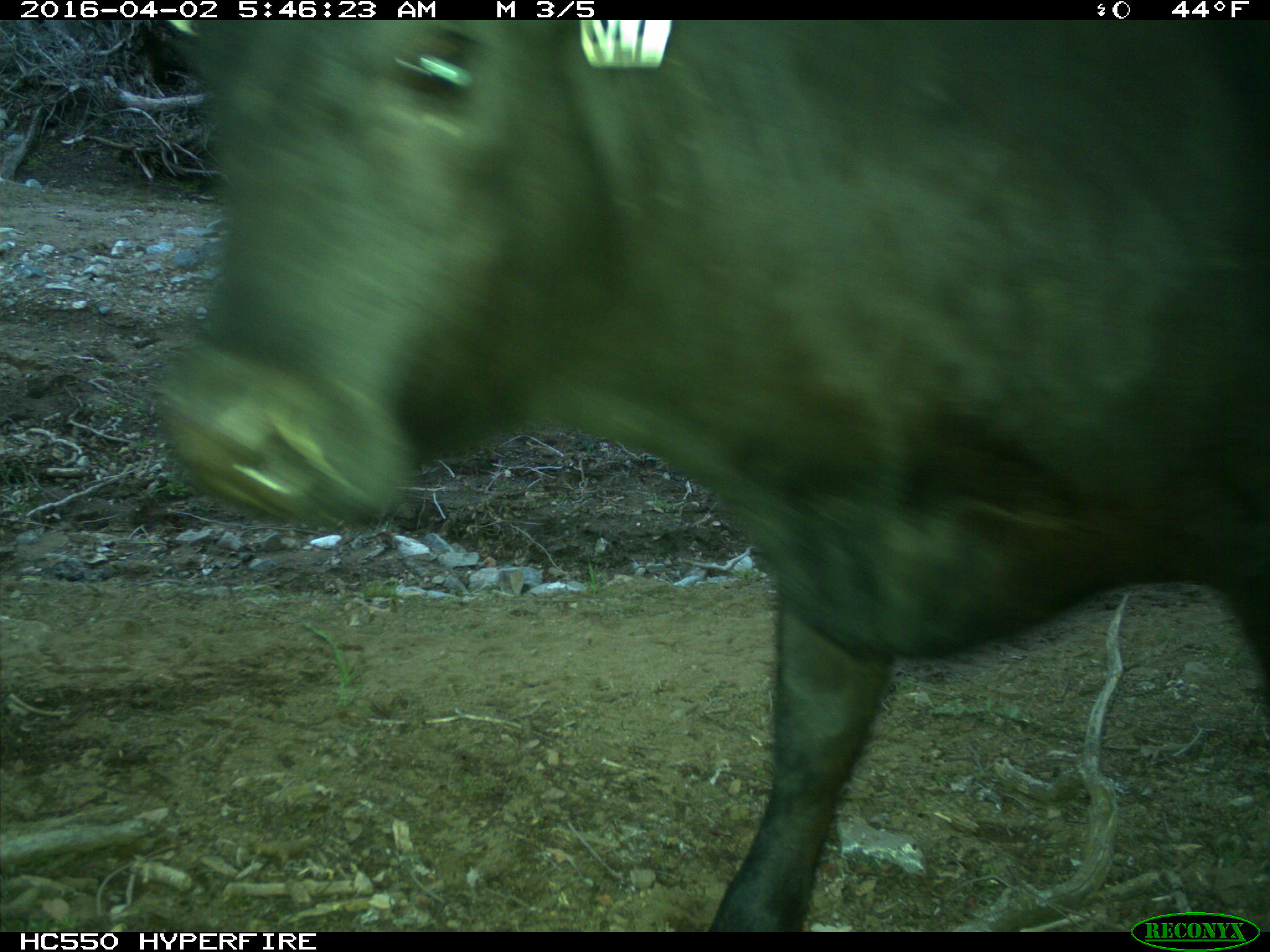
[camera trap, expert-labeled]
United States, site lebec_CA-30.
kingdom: Animalia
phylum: Chordata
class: Mammalia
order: Artiodactyla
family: Bovidae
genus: Bos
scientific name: Bos taurus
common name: domestic cow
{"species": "Bos taurus (domestic cow)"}